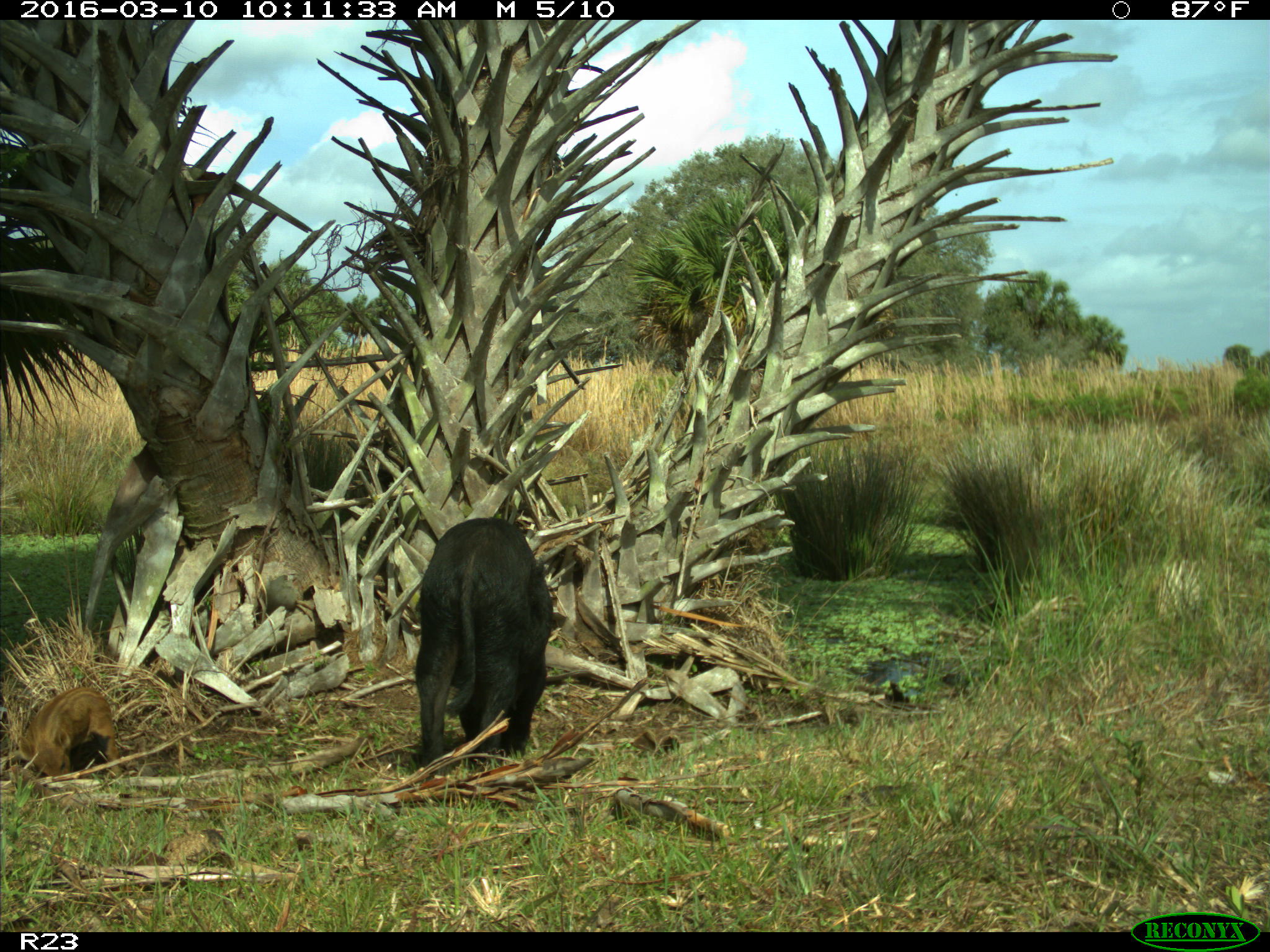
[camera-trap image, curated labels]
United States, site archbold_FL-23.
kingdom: Animalia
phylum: Chordata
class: Mammalia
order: Artiodactyla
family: Suidae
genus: Sus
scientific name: Sus scrofa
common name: wild boar